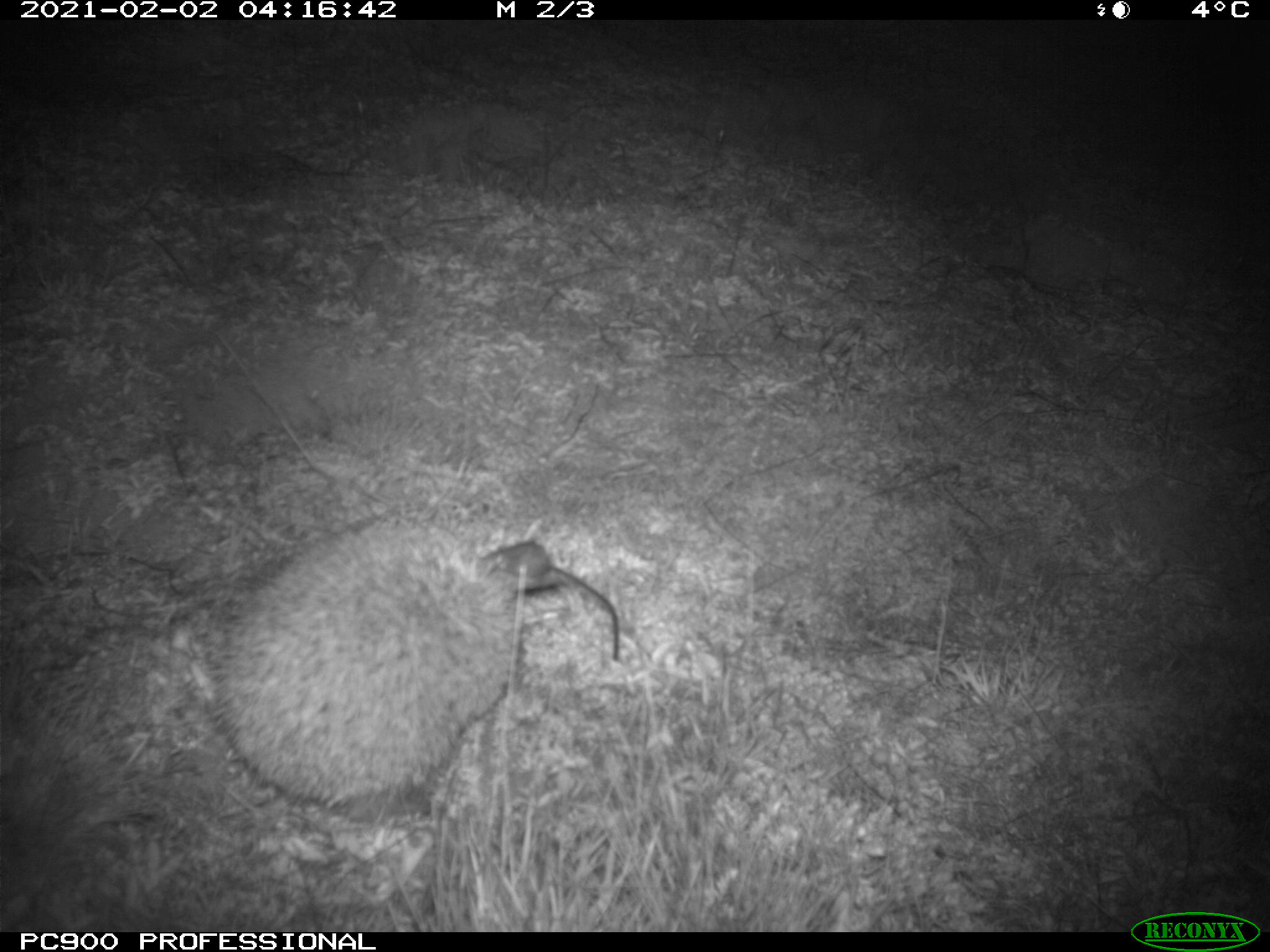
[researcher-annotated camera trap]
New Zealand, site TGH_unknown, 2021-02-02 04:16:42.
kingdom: Animalia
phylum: Chordata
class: Mammalia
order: Eulipotyphla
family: Erinaceidae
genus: Erinaceus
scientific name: Erinaceus europaeus europaeus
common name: european hedgehog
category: hedgehog